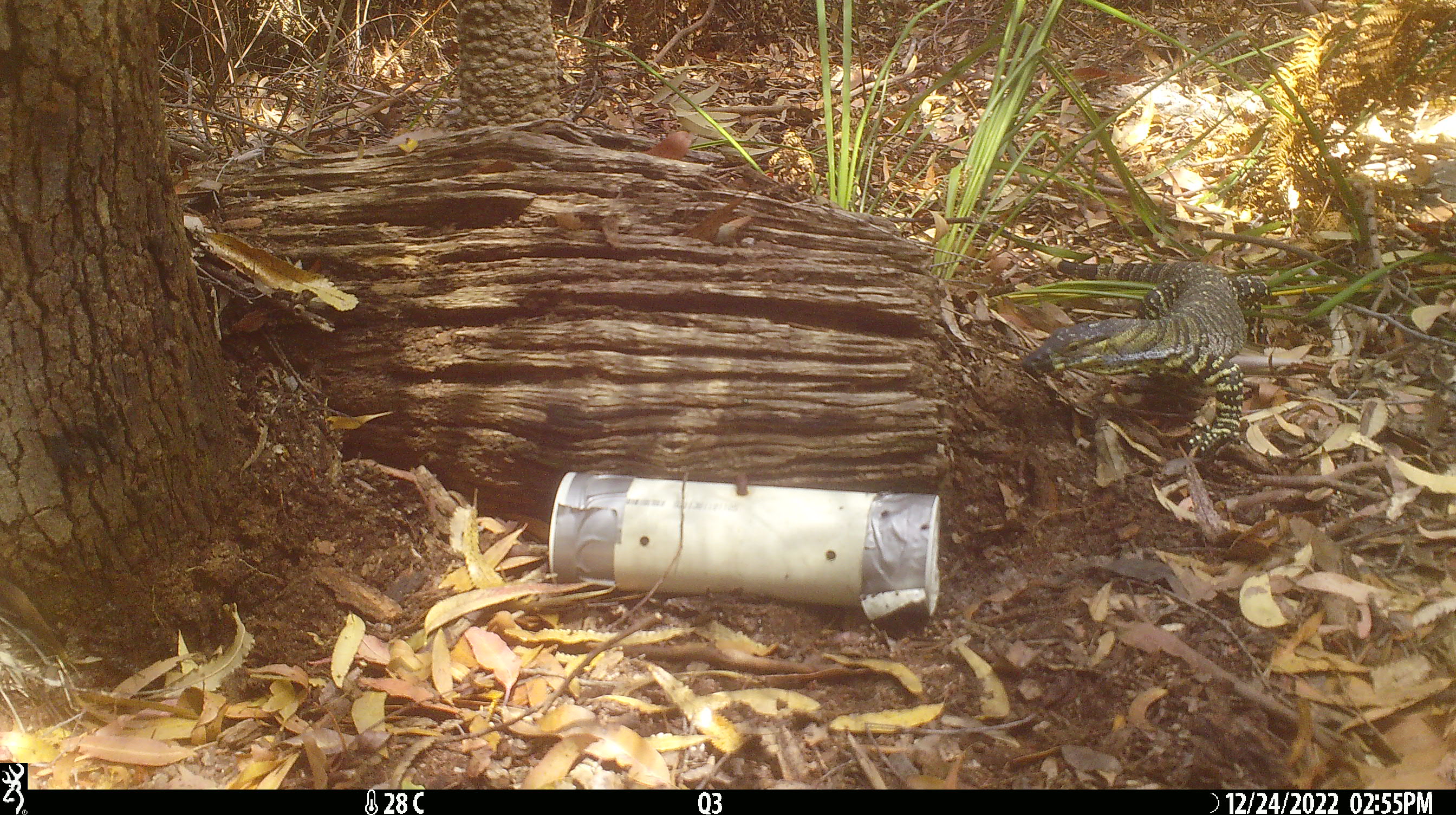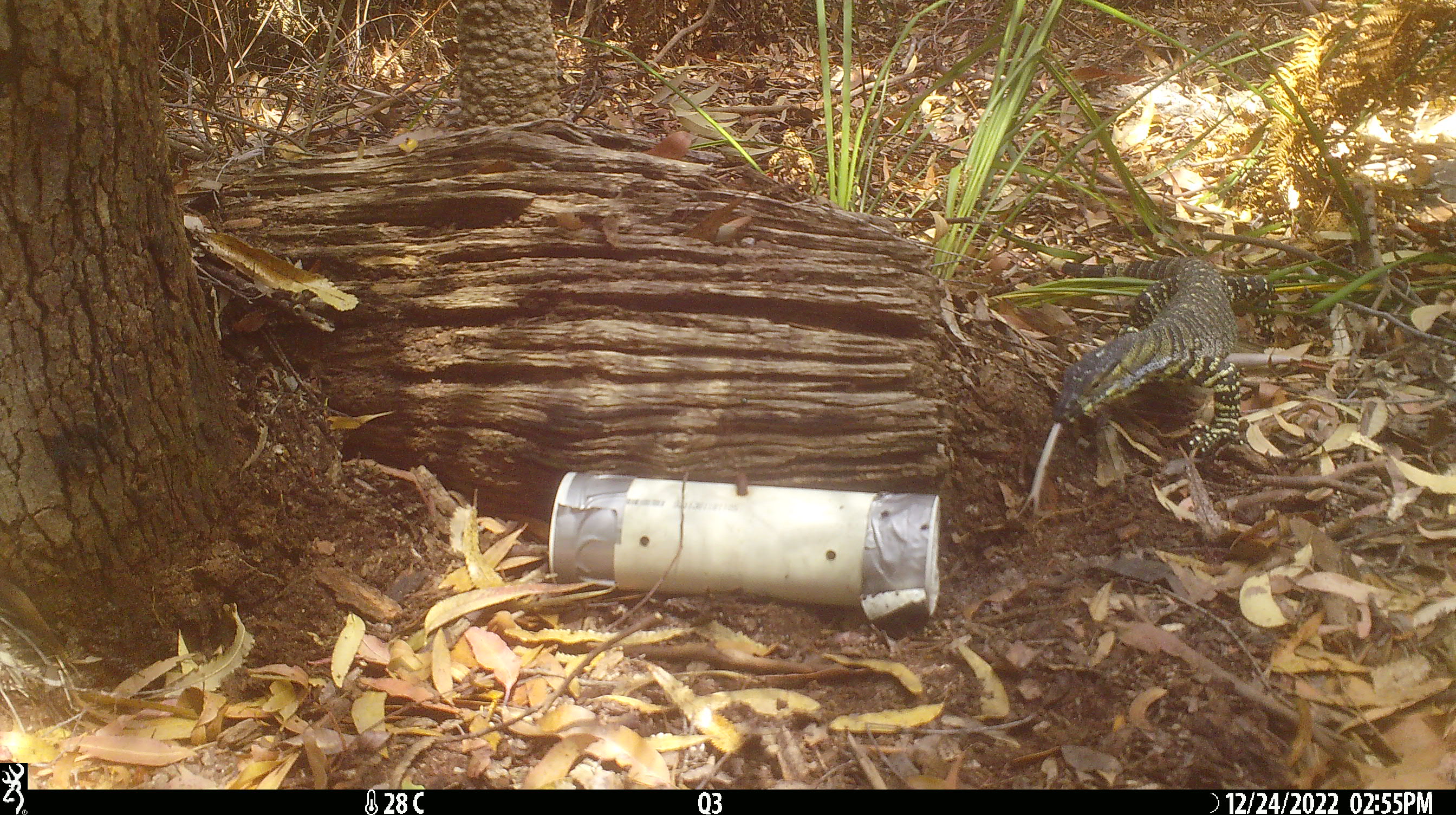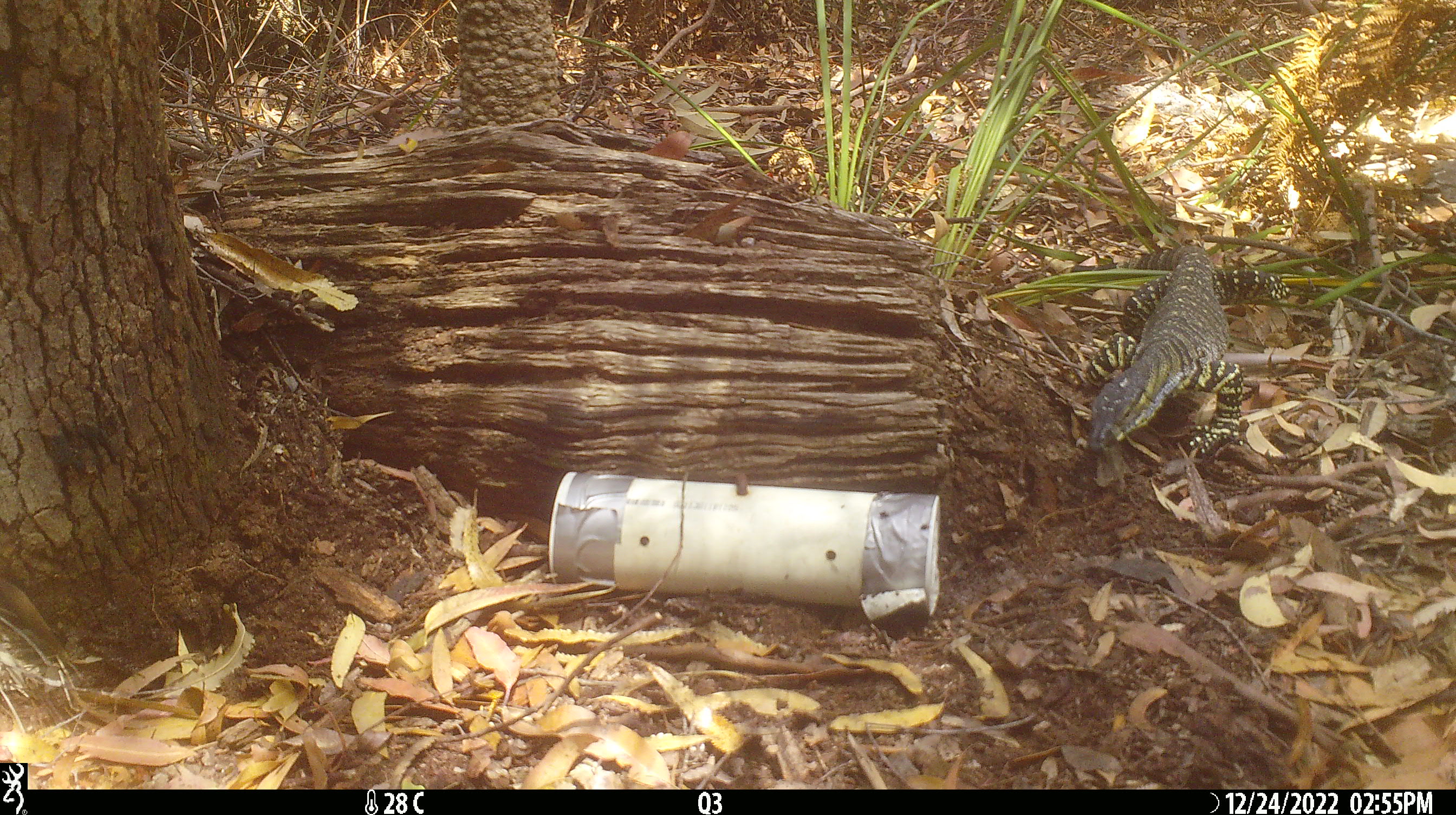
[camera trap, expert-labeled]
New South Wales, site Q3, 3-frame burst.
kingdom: Animalia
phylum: Chordata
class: Reptilia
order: Squamata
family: Varanidae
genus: Varanus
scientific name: Varanus varius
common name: lace monitor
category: goanna